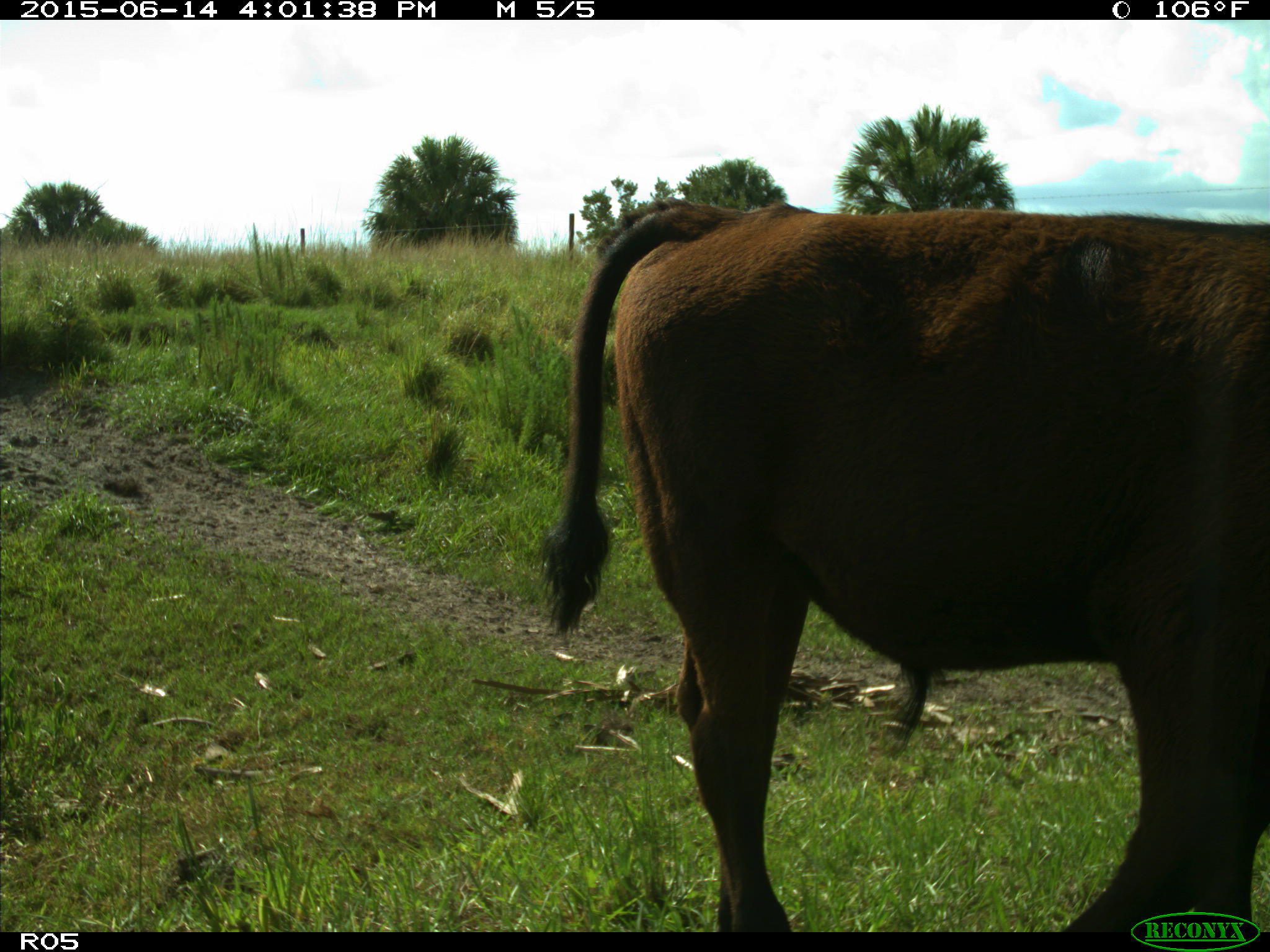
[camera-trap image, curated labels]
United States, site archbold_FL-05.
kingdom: Animalia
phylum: Chordata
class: Mammalia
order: Artiodactyla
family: Bovidae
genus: Bos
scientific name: Bos taurus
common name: domestic cow